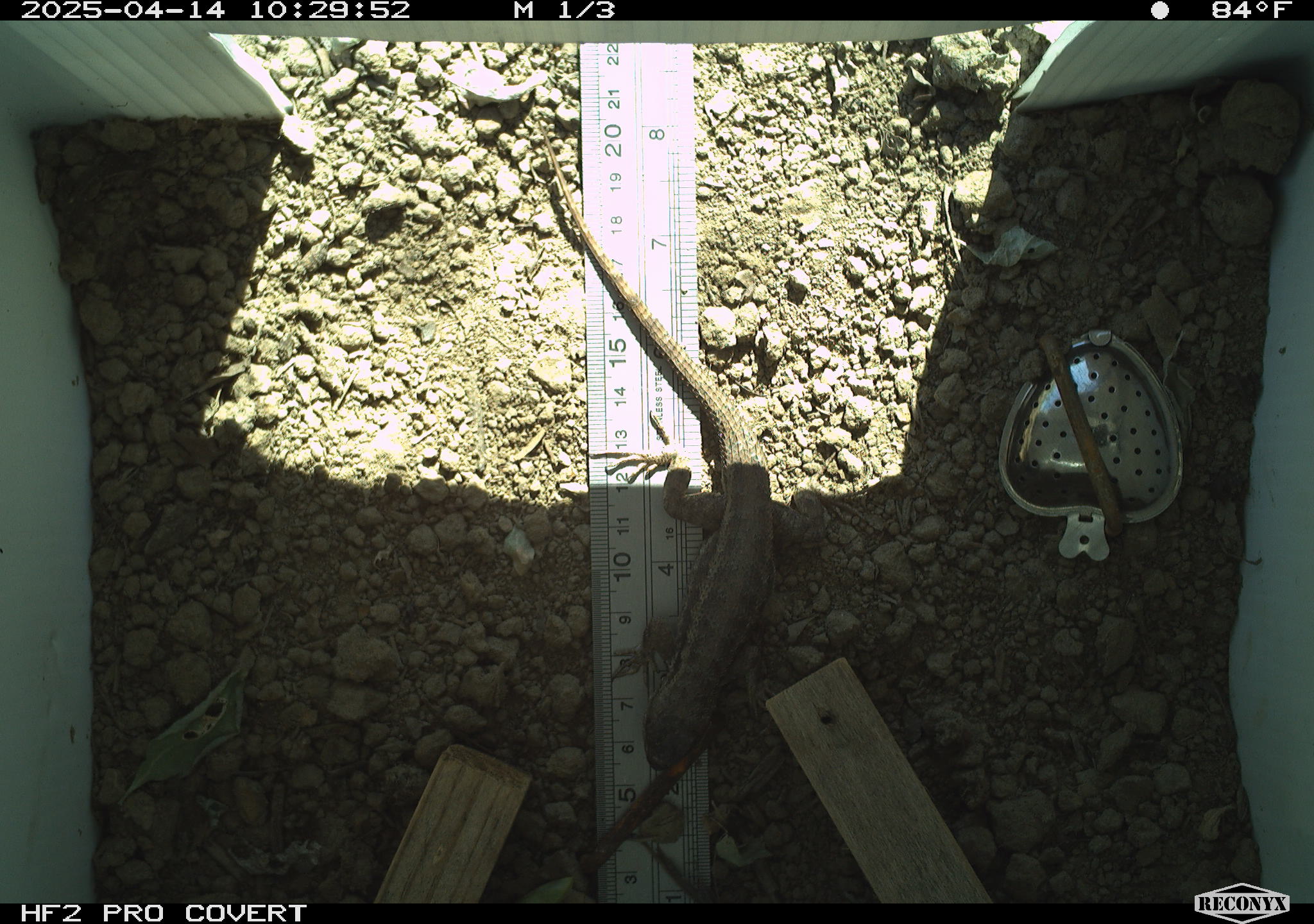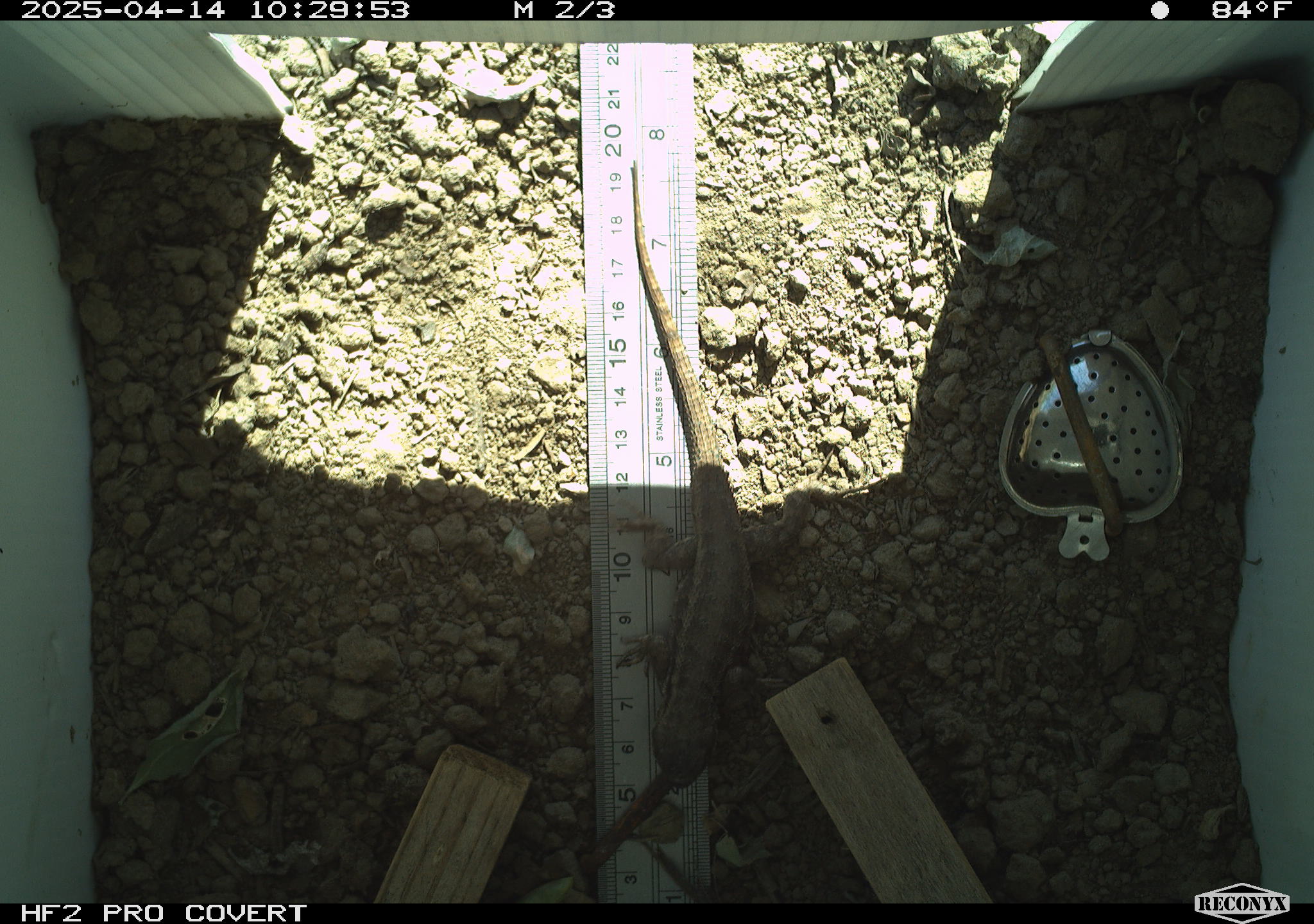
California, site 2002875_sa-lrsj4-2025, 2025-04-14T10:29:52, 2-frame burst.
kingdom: Animalia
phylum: Chordata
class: Reptilia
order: Squamata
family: Phrynosomatidae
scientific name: Phrynosomatidae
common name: north american spiny lizards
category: sceloporus/uta species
Sceloporus/uta species (north american spiny lizards) (Phrynosomatidae).